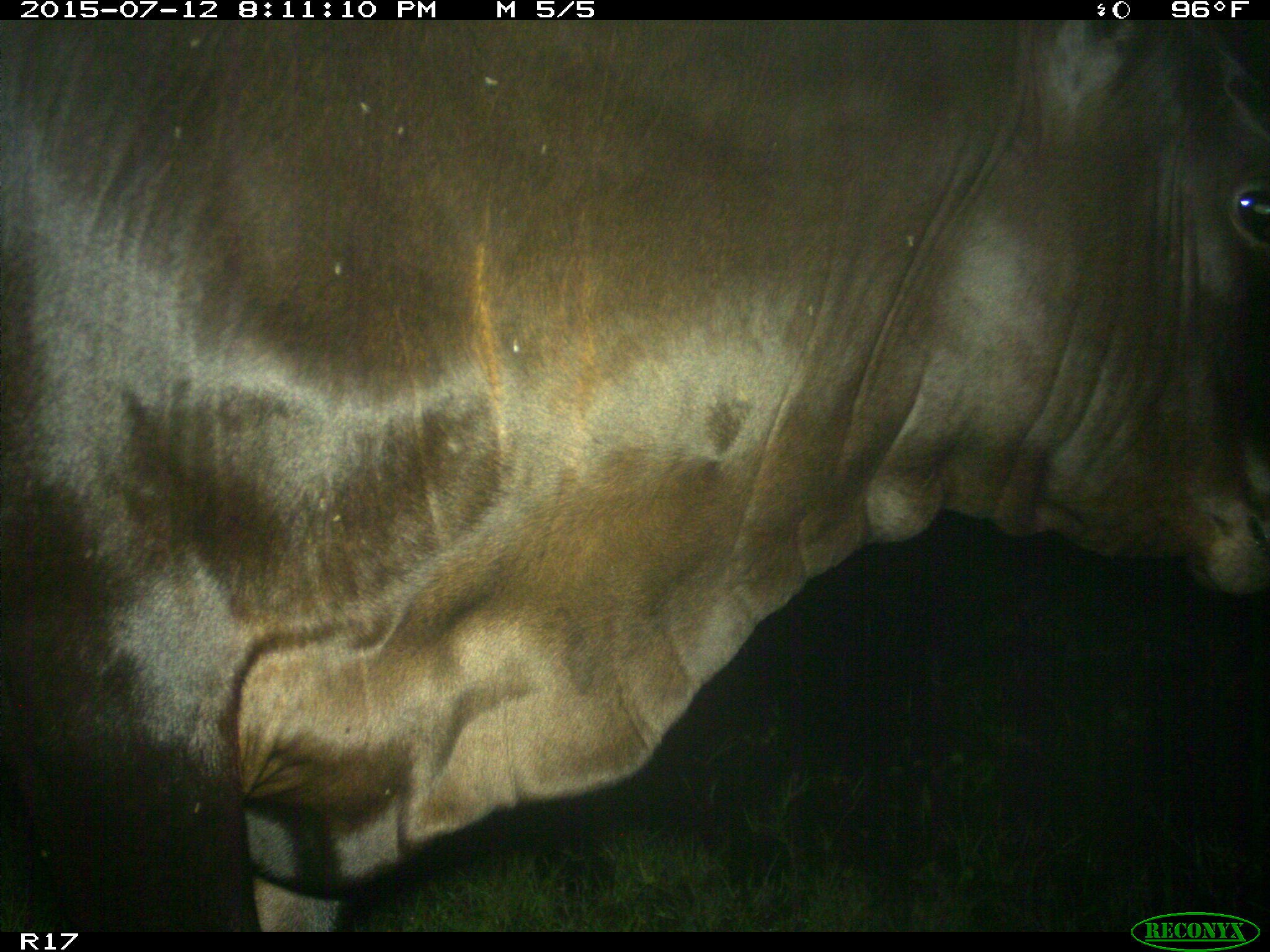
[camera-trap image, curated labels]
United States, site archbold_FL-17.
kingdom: Animalia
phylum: Chordata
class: Mammalia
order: Artiodactyla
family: Bovidae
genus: Bos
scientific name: Bos taurus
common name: domestic cow